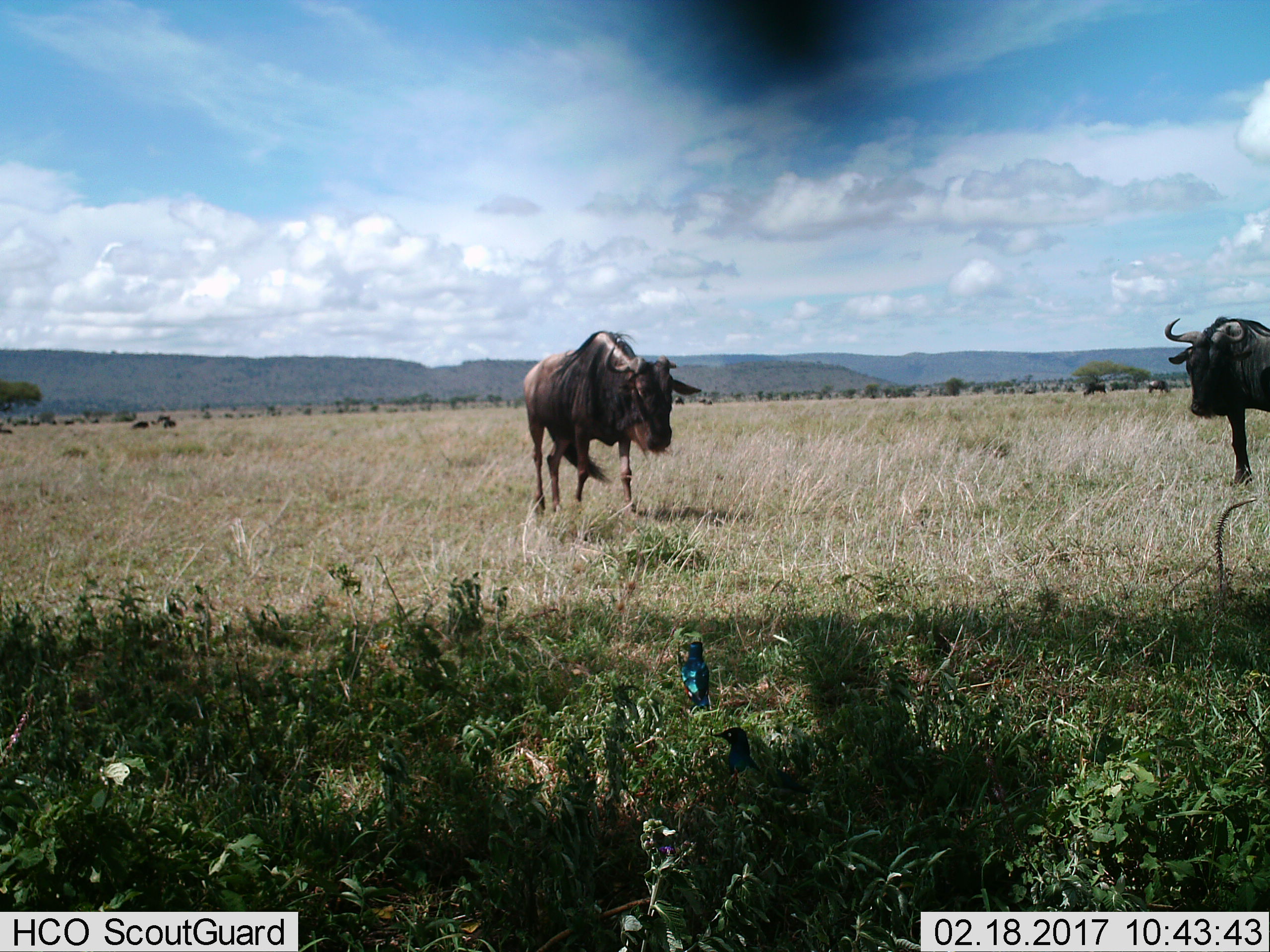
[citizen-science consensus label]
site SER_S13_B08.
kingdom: Animalia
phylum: Chordata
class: Mammalia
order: Artiodactyla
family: Bovidae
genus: Connochaetes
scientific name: Connochaetes taurinus taurinus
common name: blue wildebeest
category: wildebeestblue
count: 8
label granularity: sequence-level